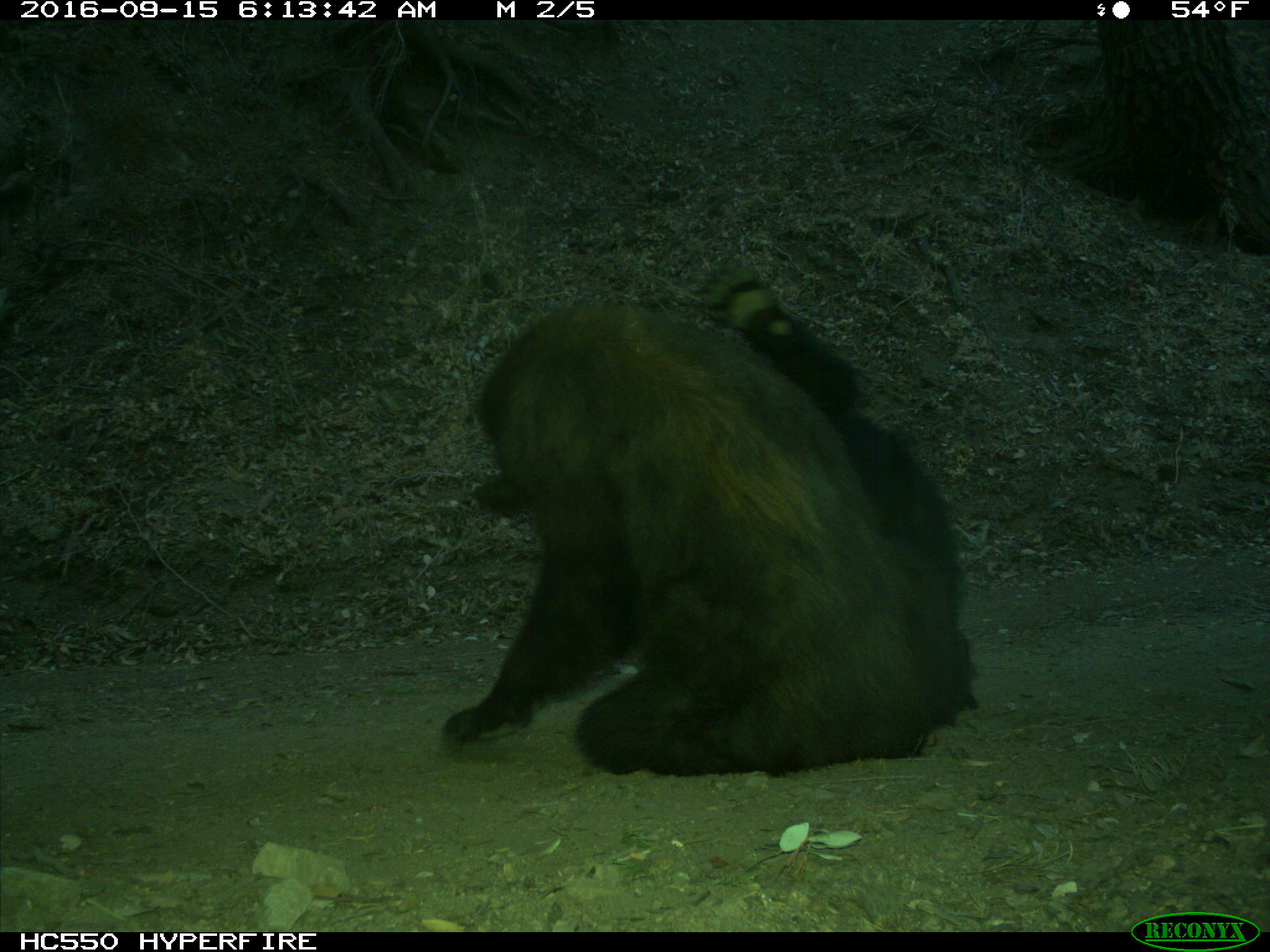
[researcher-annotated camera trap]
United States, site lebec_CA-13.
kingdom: Animalia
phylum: Chordata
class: Mammalia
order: Carnivora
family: Ursidae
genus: Ursus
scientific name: Ursus americanus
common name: american black bear